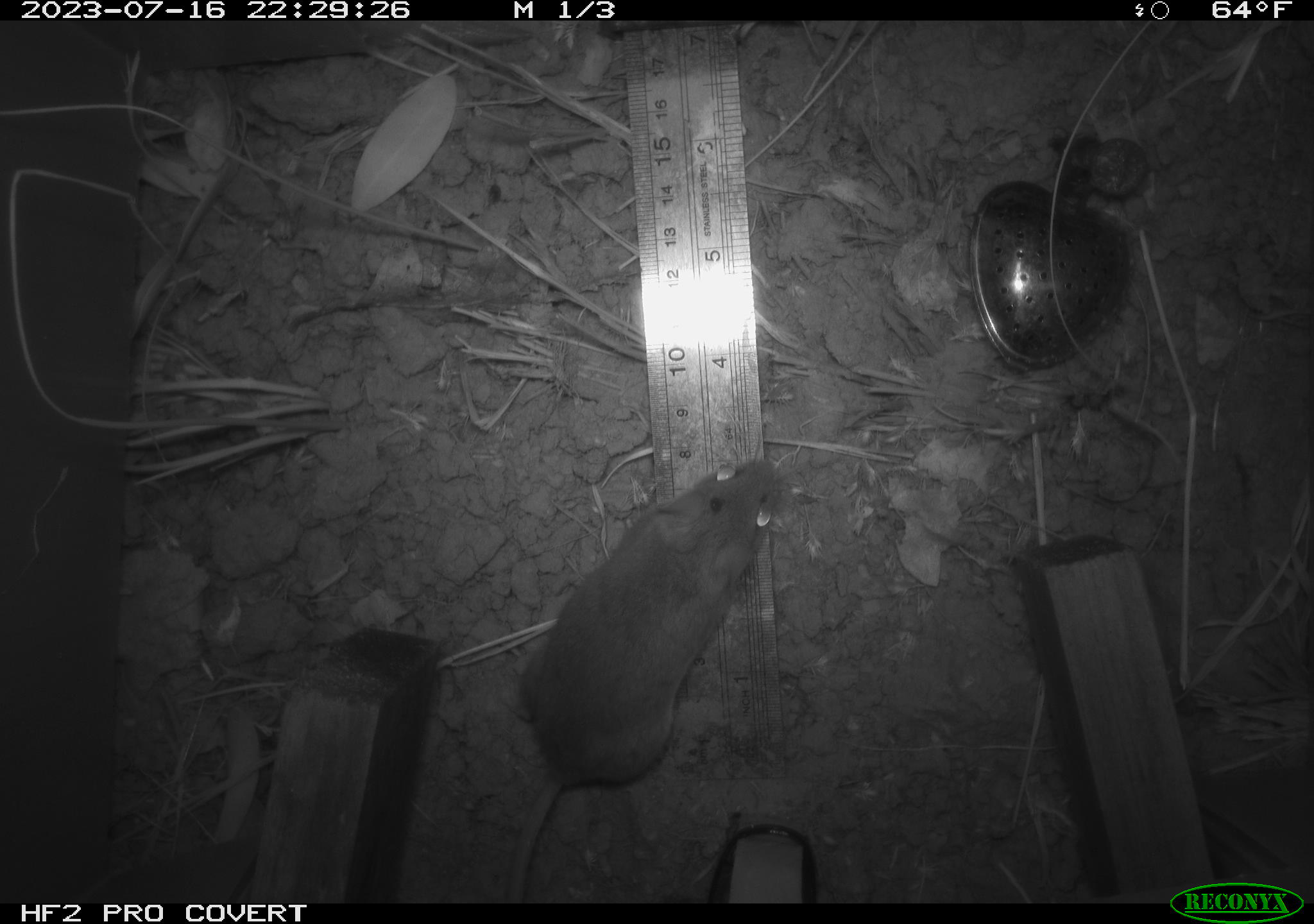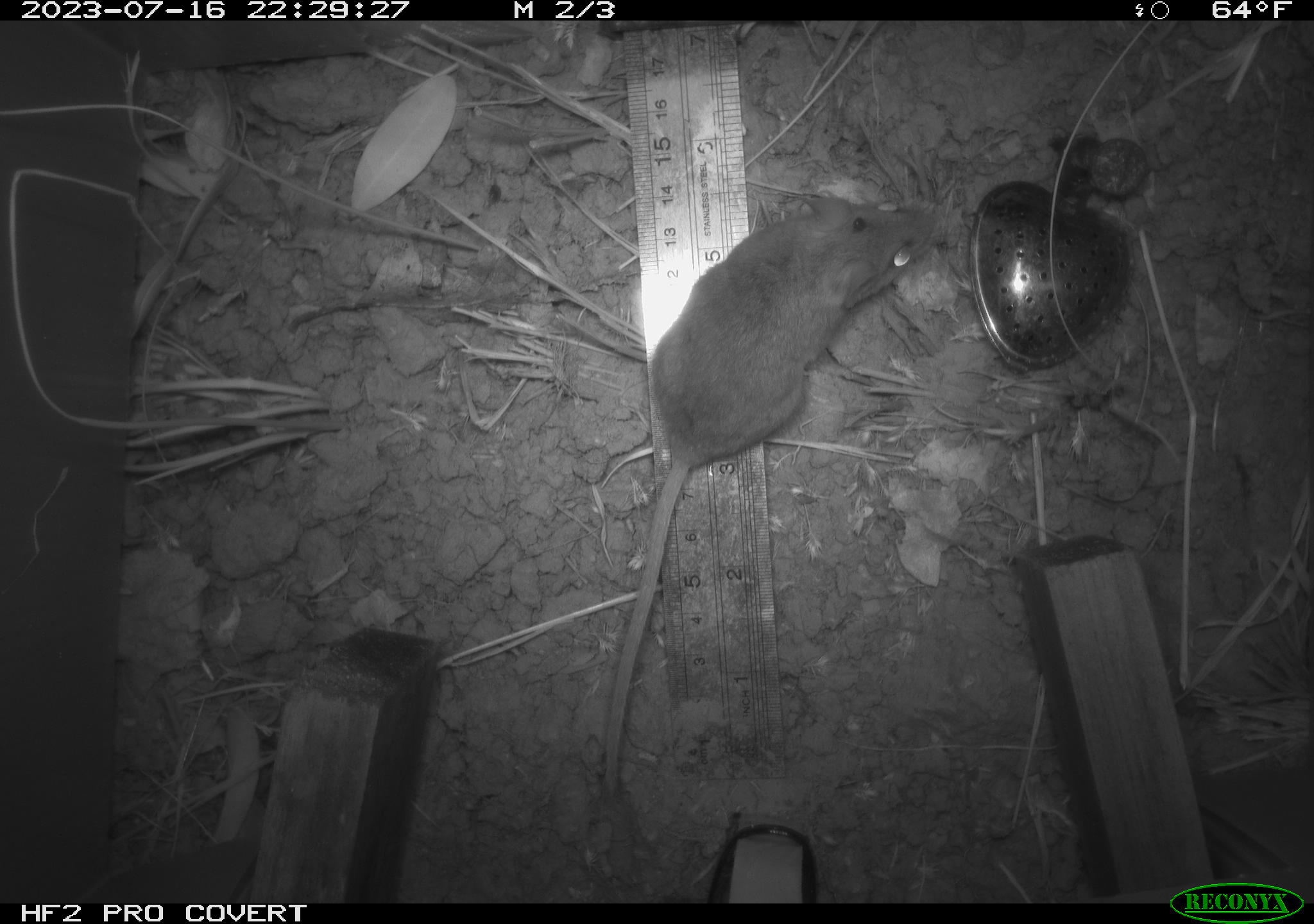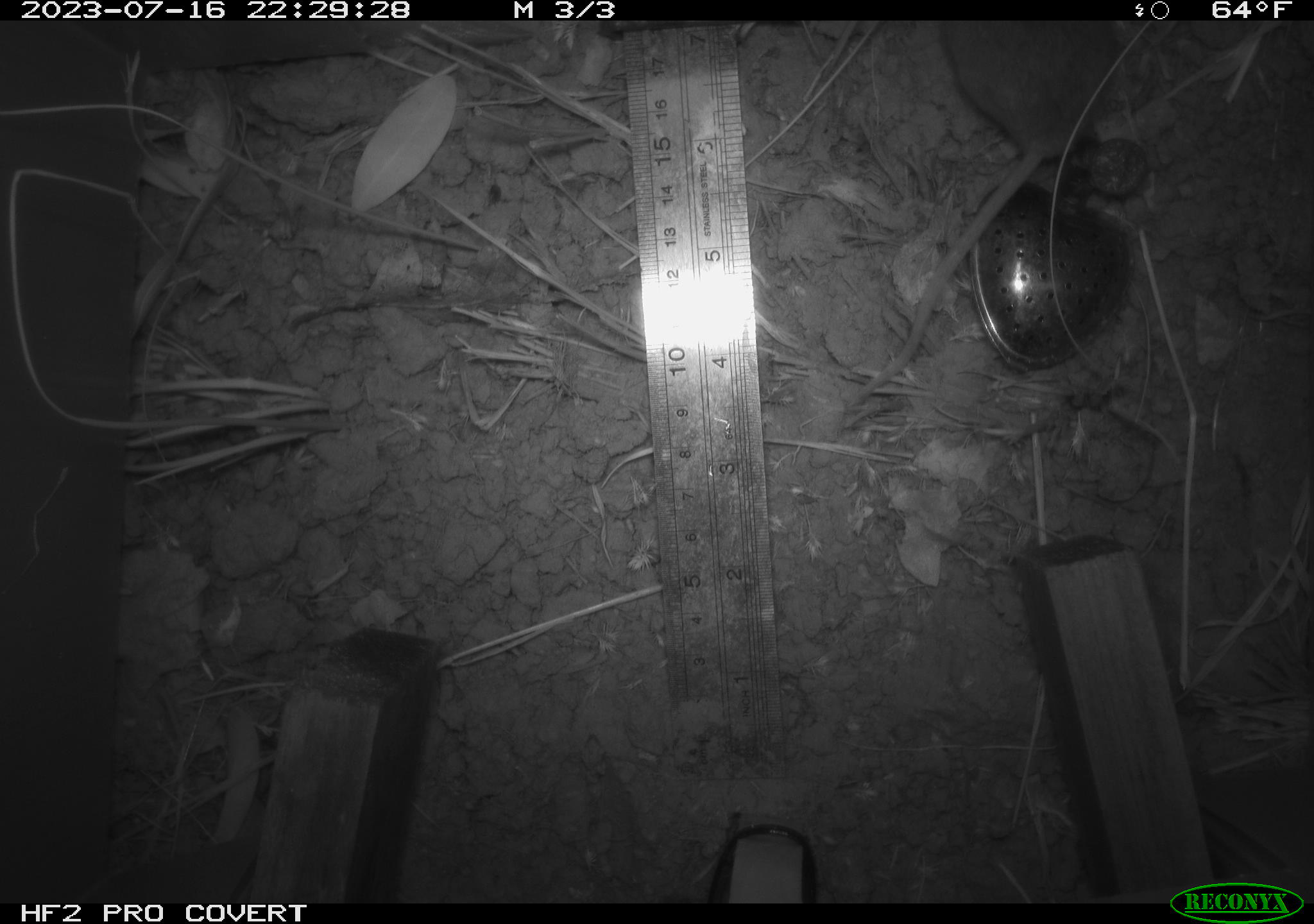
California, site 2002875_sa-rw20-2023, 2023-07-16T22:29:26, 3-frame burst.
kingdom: Animalia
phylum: Chordata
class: Mammalia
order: Rodentia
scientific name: Rodentia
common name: mouse species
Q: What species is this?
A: Mouse species (Rodentia).